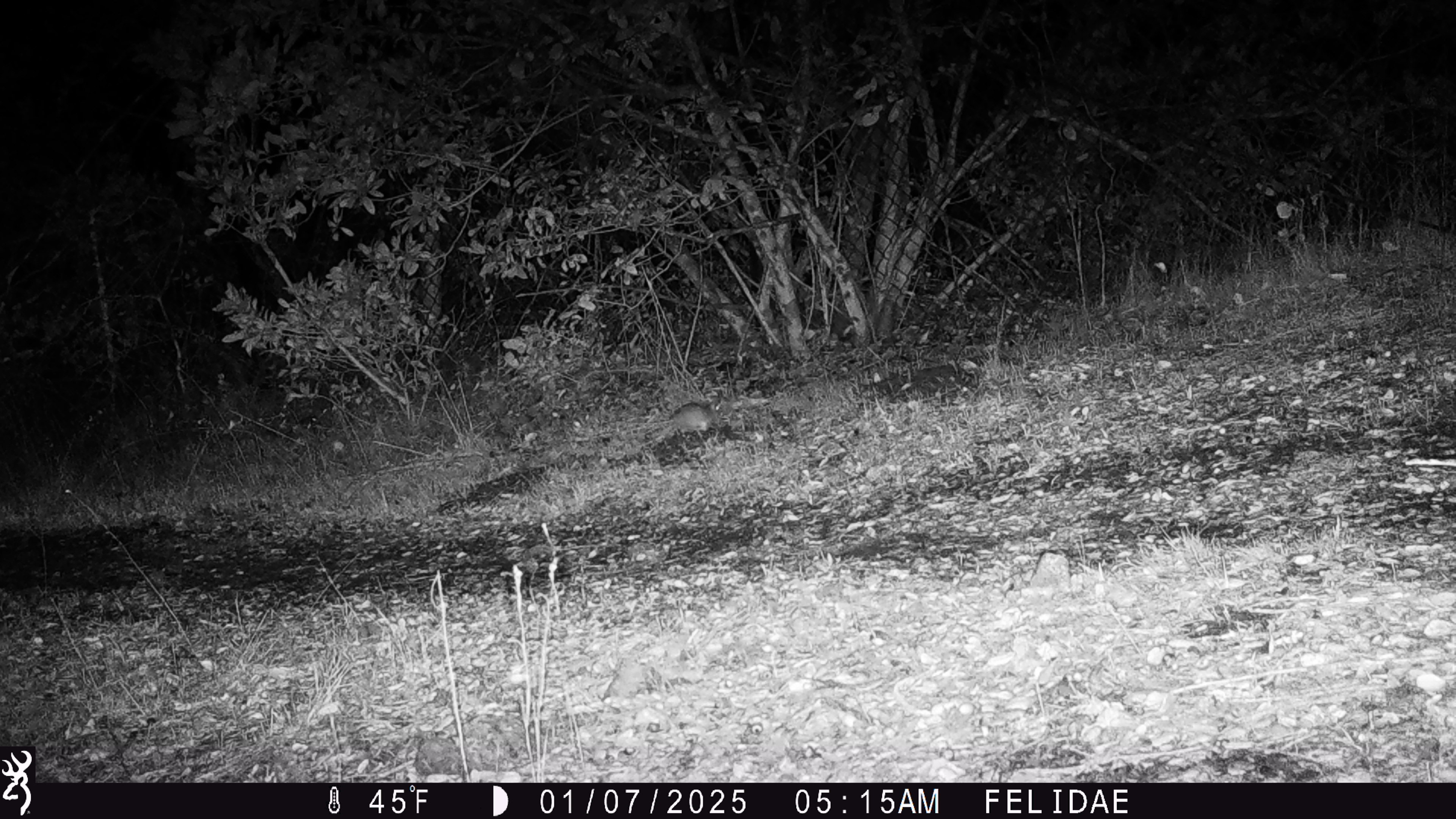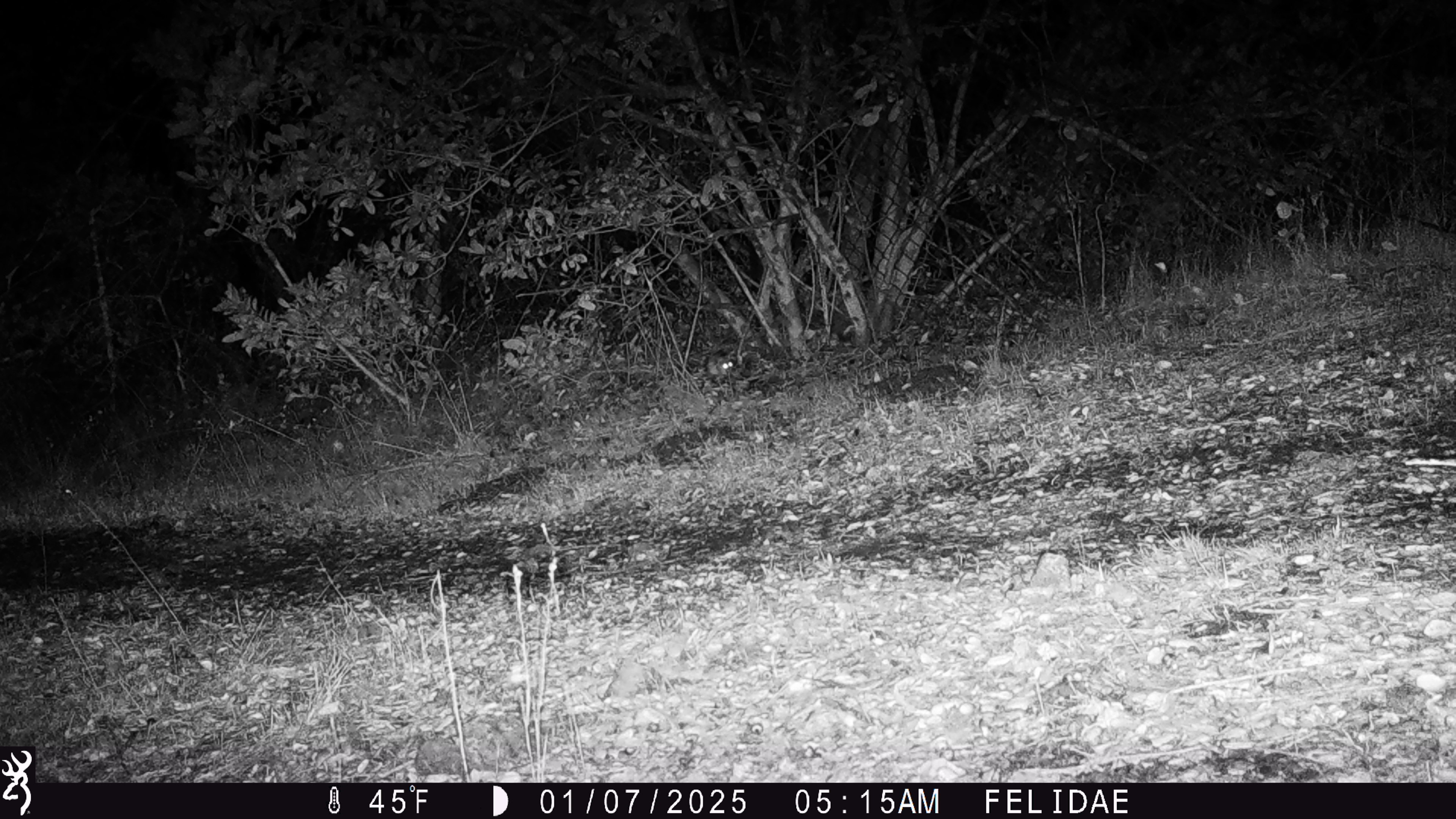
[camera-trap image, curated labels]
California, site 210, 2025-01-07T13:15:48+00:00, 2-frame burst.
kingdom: Animalia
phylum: Chordata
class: Mammalia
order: Rodentia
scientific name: Rodentia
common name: mouse or rat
Mouse or rat (Rodentia).